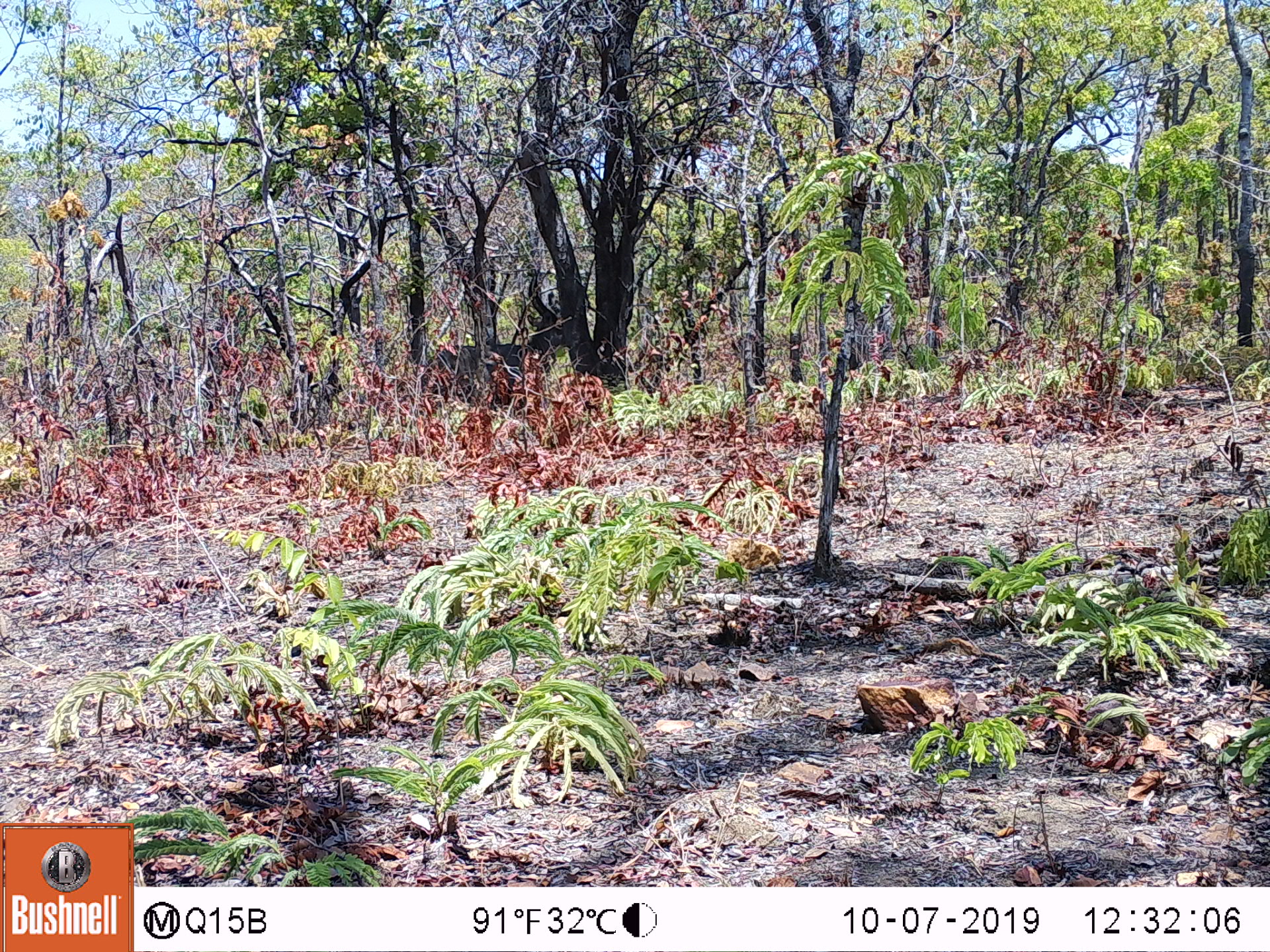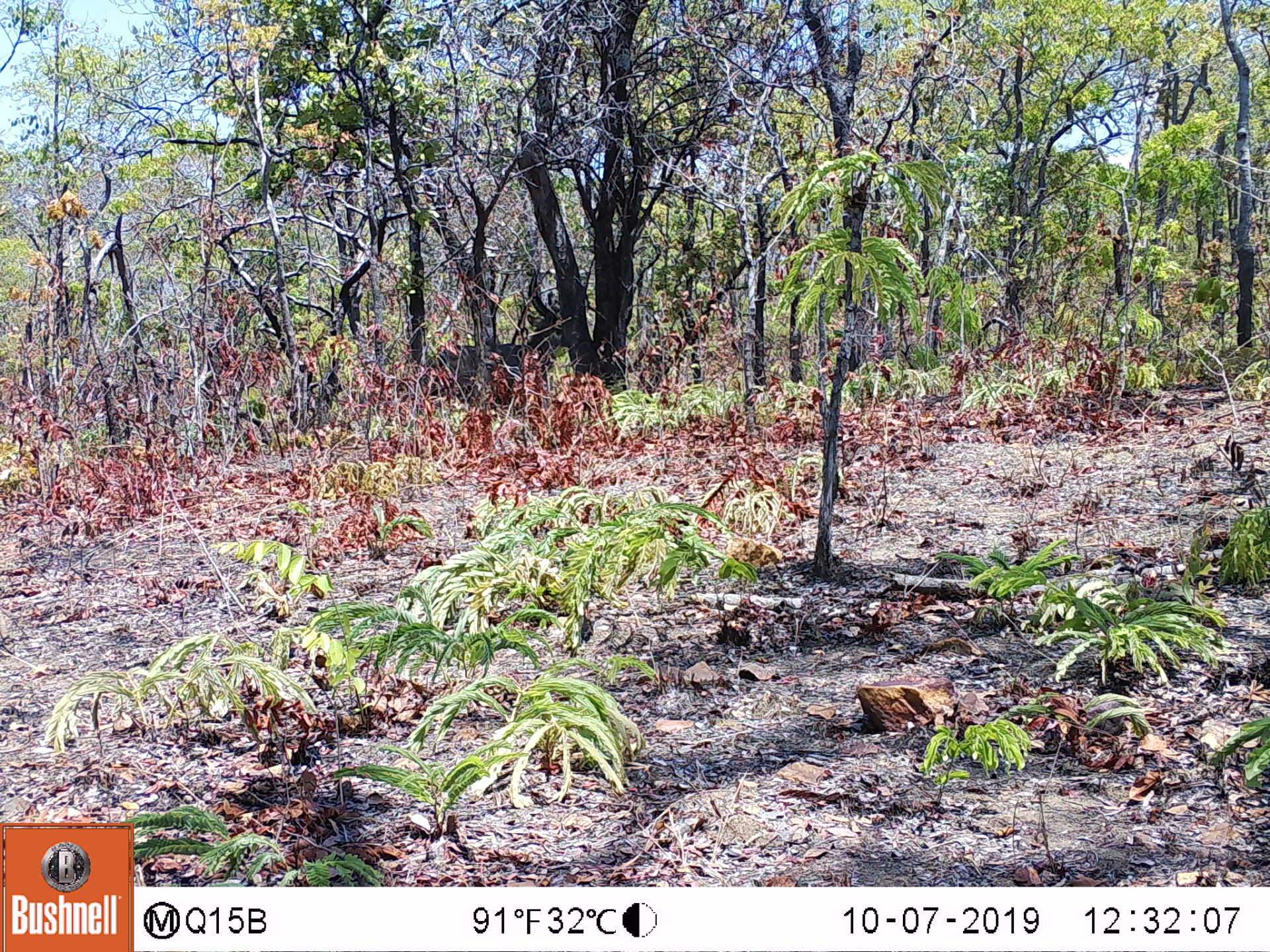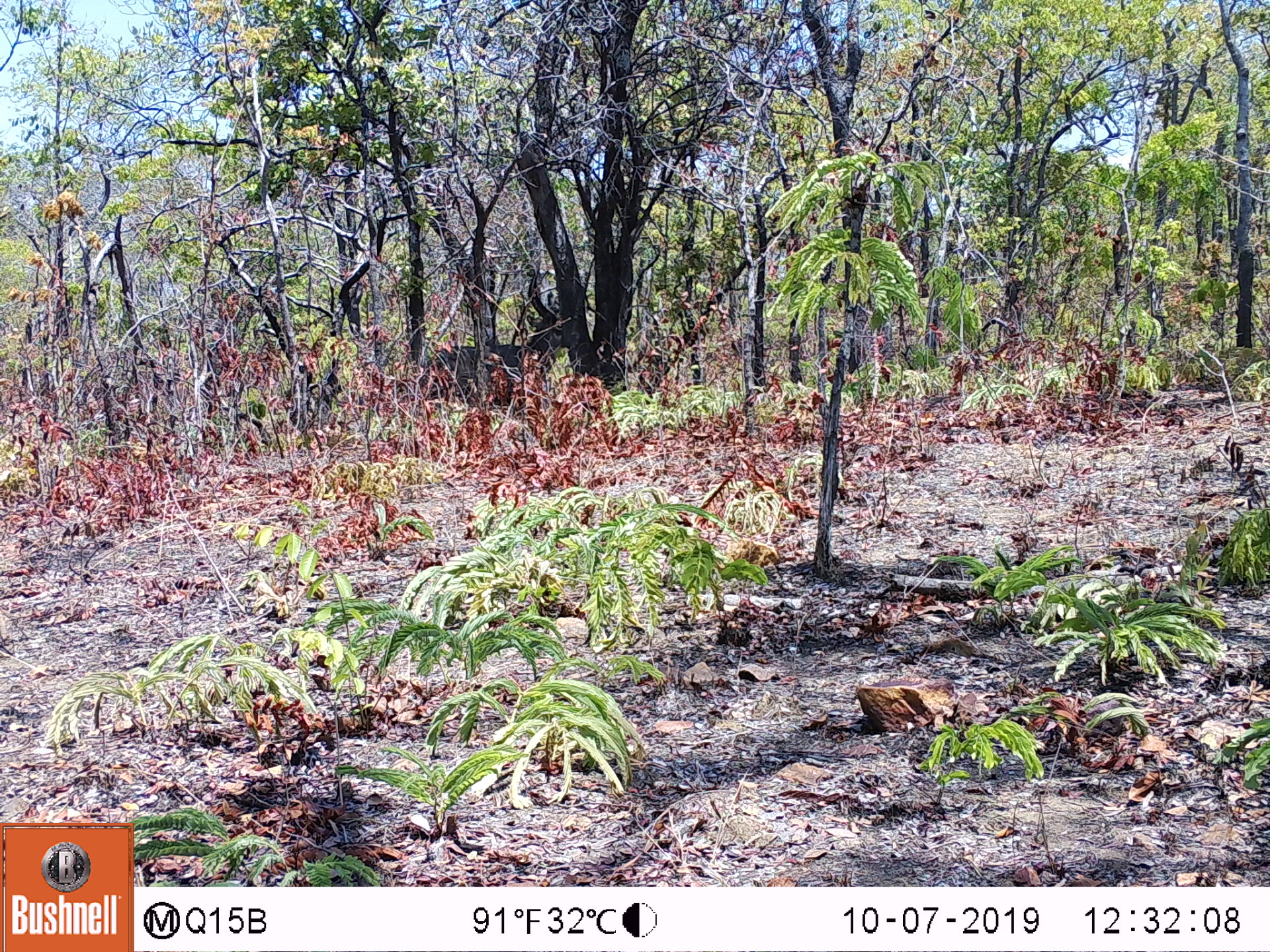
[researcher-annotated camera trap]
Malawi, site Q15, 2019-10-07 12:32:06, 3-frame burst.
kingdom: Animalia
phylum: Chordata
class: Mammalia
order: Artiodactyla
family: Bovidae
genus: Kobus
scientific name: Kobus ellipsiprymnus ellipsiprymnus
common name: common waterbuck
Common waterbuck (Kobus ellipsiprymnus ellipsiprymnus), count 1.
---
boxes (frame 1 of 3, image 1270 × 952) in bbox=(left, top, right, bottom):
common waterbuck: bbox=(448, 274, 570, 367)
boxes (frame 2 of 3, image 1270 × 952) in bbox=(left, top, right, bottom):
common waterbuck: bbox=(442, 273, 565, 372)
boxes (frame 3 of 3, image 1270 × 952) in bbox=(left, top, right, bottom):
common waterbuck: bbox=(438, 276, 566, 370)